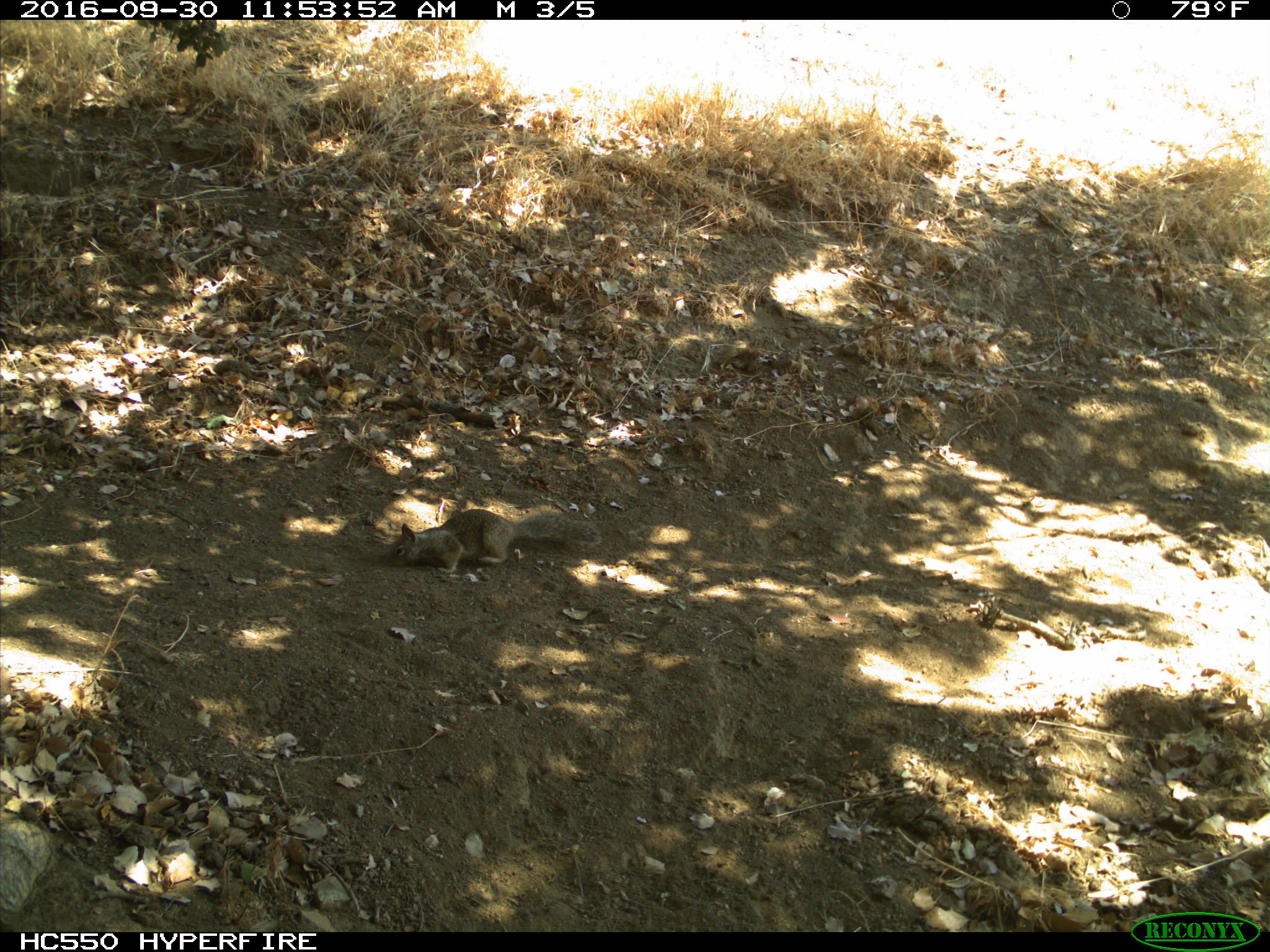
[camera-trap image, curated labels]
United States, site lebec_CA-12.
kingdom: Animalia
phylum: Chordata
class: Mammalia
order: Rodentia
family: Sciuridae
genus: Otospermophilus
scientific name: Otospermophilus beecheyi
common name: california ground squirrel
Otospermophilus beecheyi (california ground squirrel).